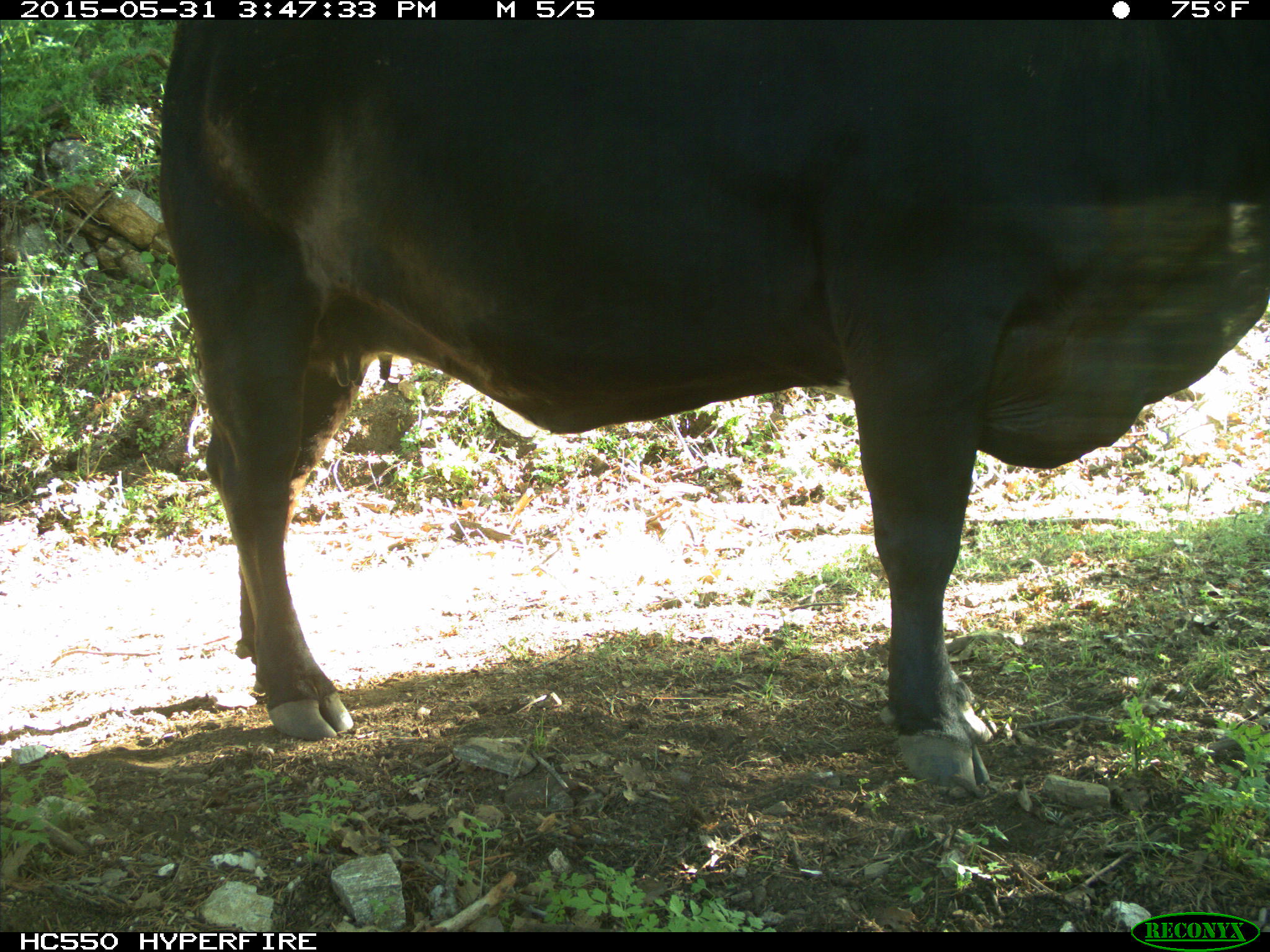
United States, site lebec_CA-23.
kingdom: Animalia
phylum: Chordata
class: Mammalia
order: Artiodactyla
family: Bovidae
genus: Bos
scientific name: Bos taurus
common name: domestic cow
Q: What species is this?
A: Bos taurus (domestic cow).